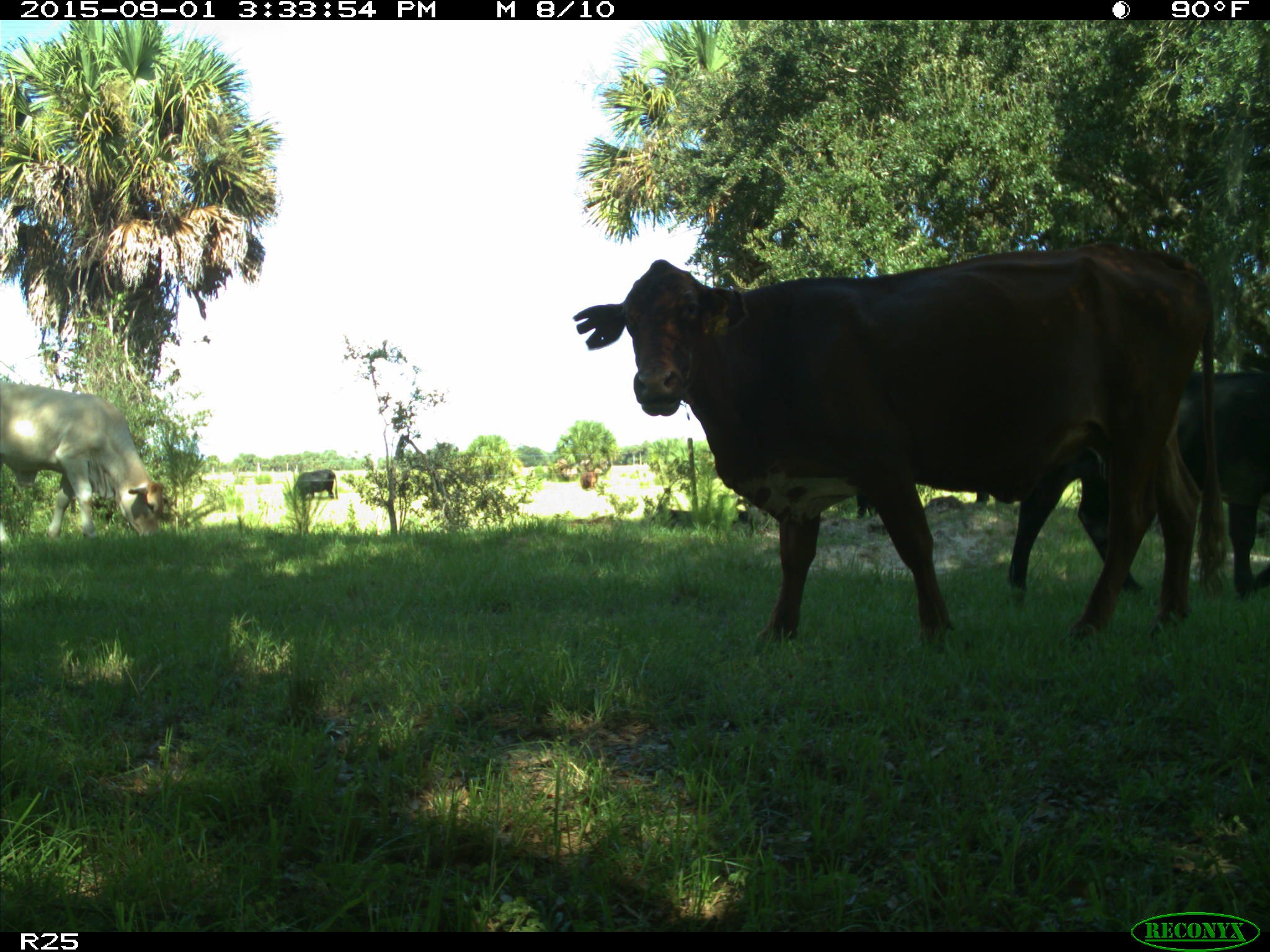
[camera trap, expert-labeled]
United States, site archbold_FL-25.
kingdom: Animalia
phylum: Chordata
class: Mammalia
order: Artiodactyla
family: Bovidae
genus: Bos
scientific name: Bos taurus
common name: domestic cow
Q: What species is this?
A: Bos taurus (domestic cow).